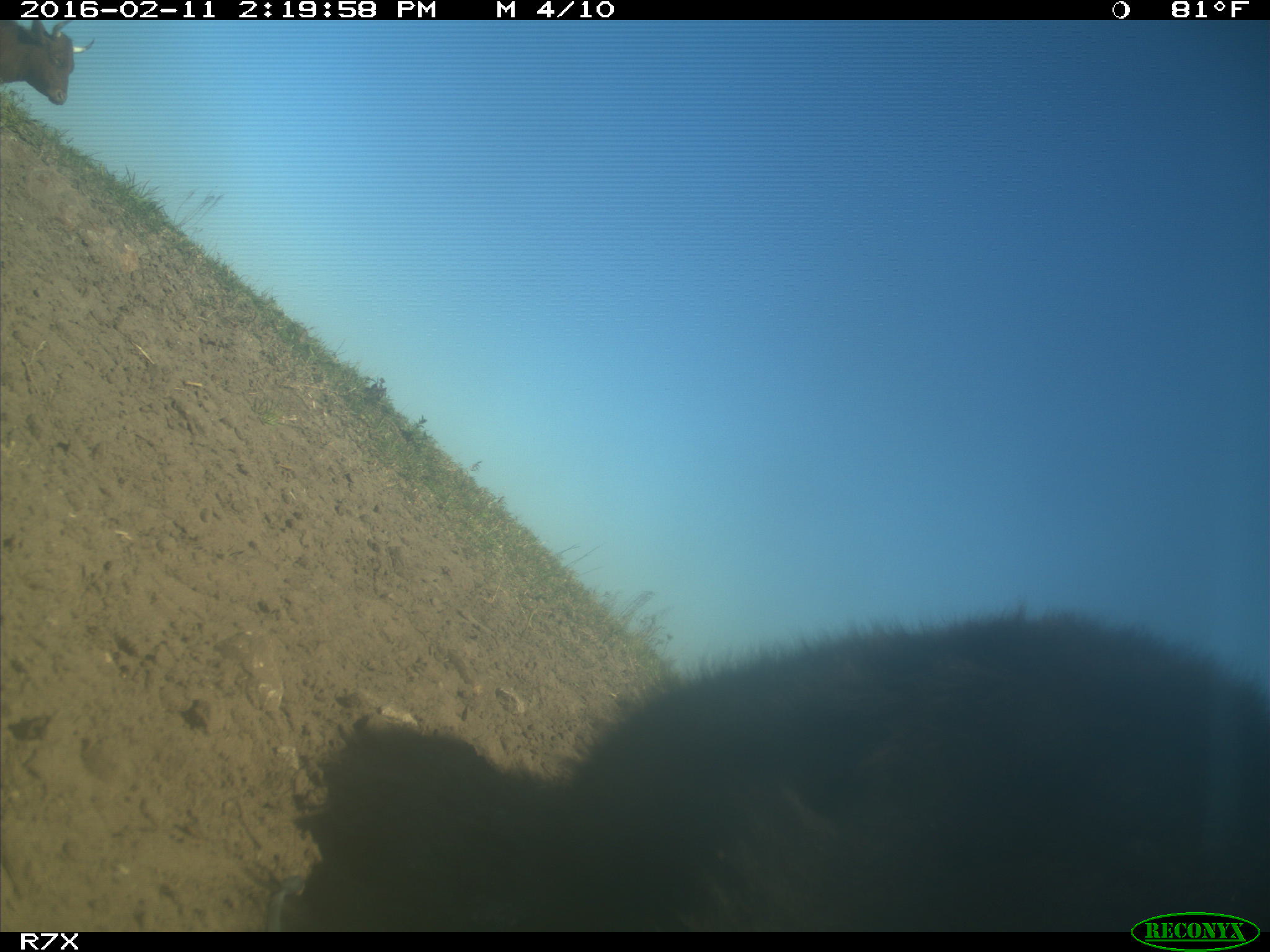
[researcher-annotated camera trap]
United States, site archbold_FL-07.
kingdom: Animalia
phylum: Chordata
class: Mammalia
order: Artiodactyla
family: Bovidae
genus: Bos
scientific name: Bos taurus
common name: domestic cow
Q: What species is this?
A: Bos taurus (domestic cow).